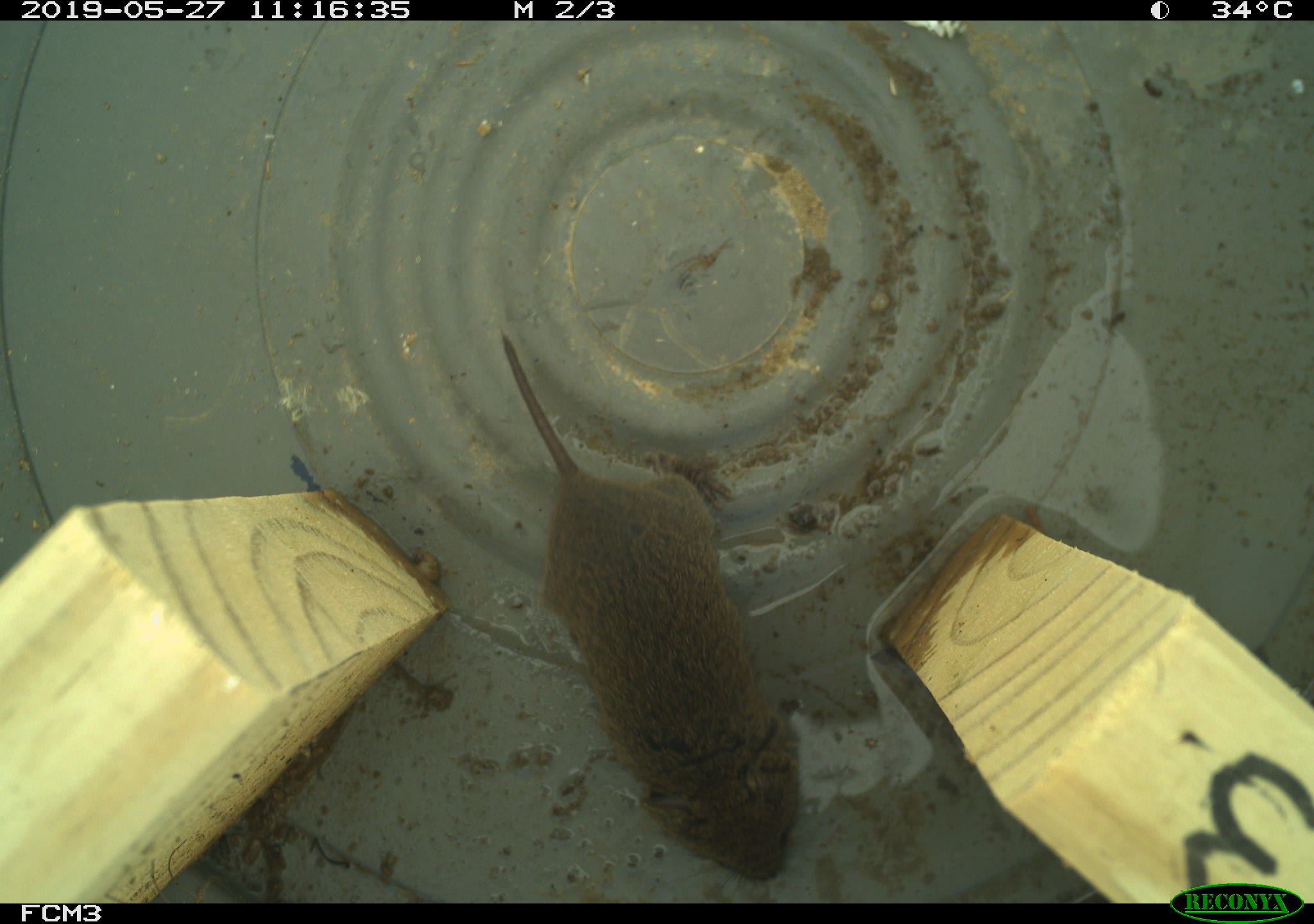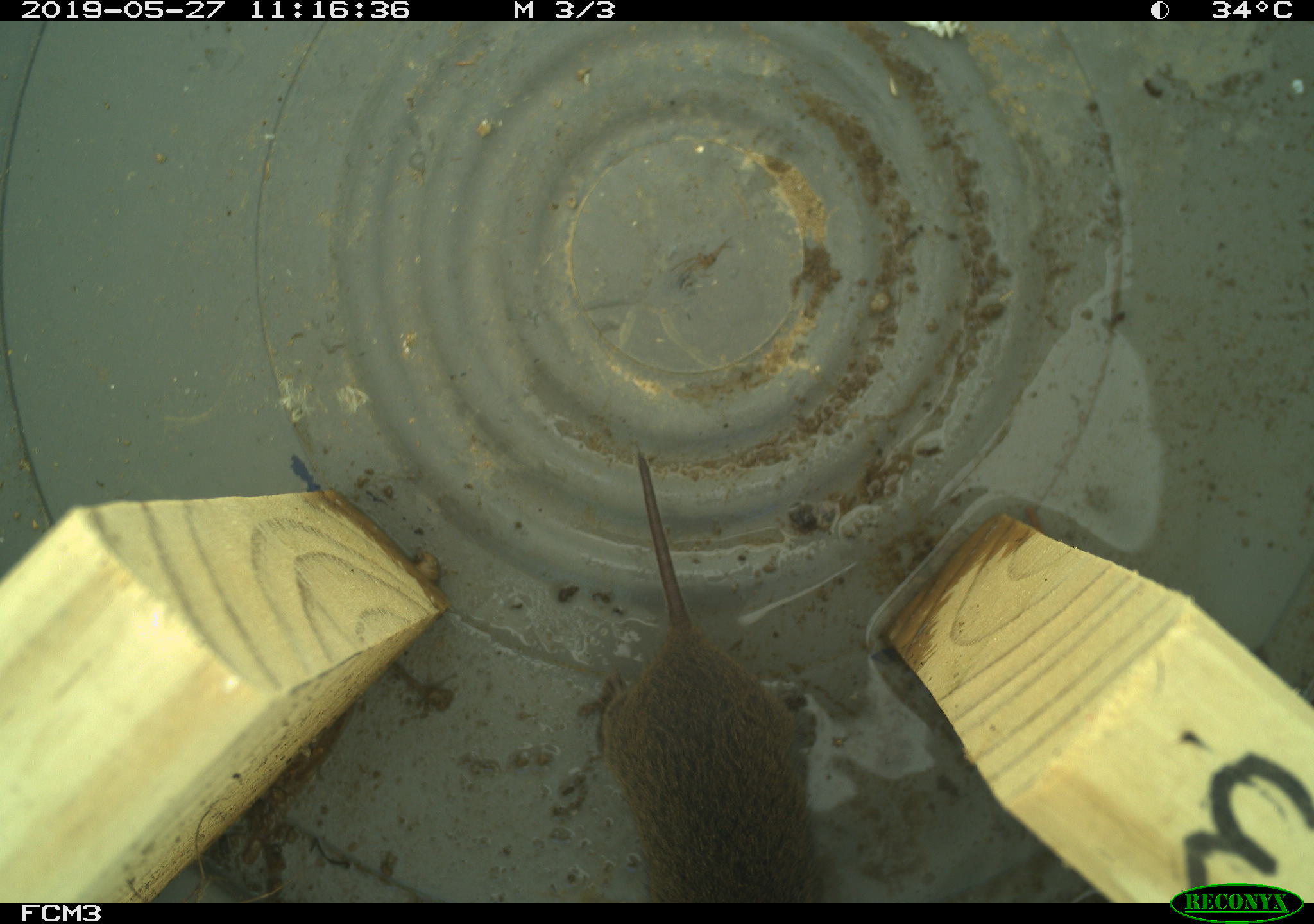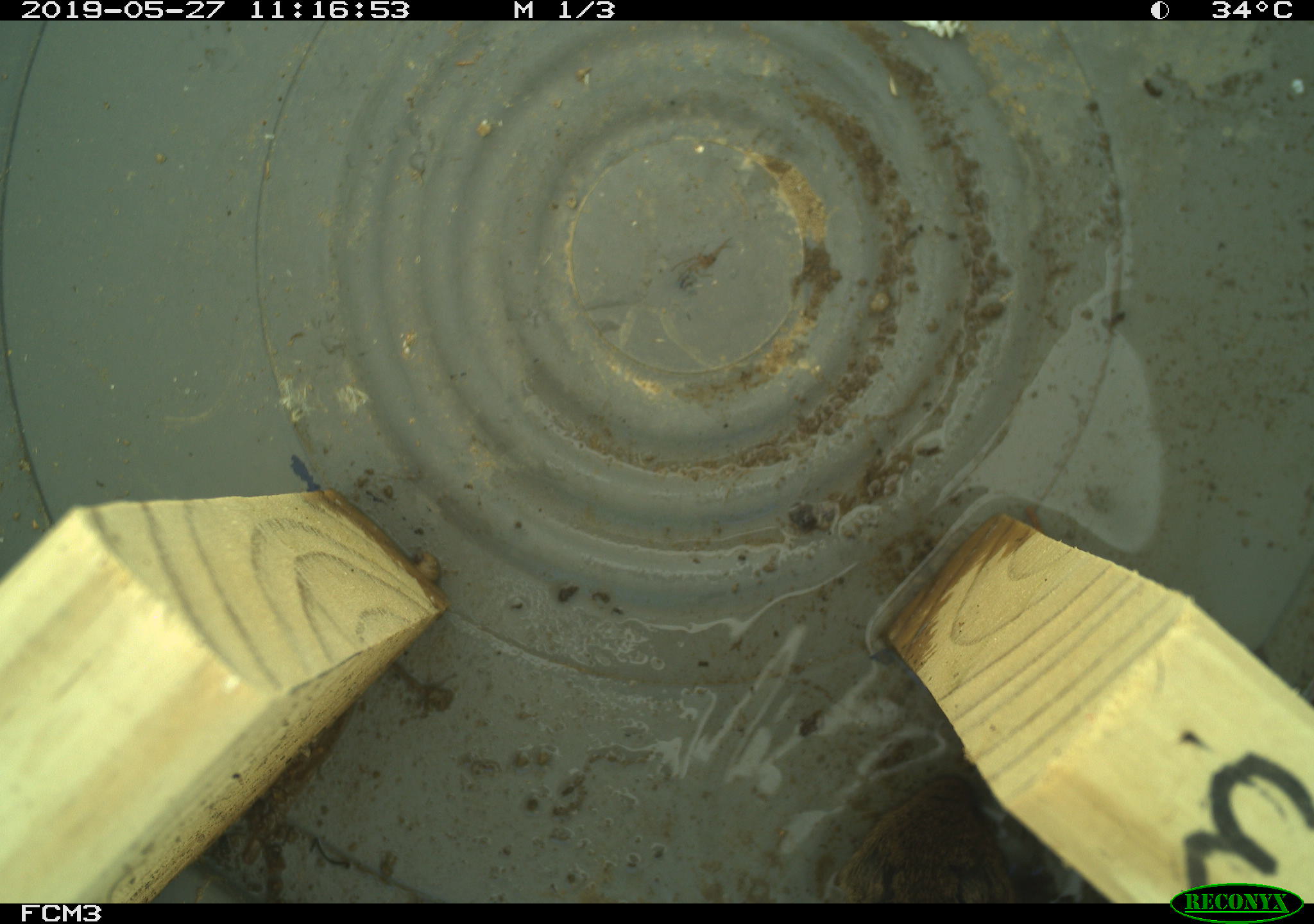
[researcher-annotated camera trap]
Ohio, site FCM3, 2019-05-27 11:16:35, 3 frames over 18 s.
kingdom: Animalia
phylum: Chordata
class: Mammalia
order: Rodentia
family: Cricetidae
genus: Microtus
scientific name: Microtus pennsylvanicus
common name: meadow vole